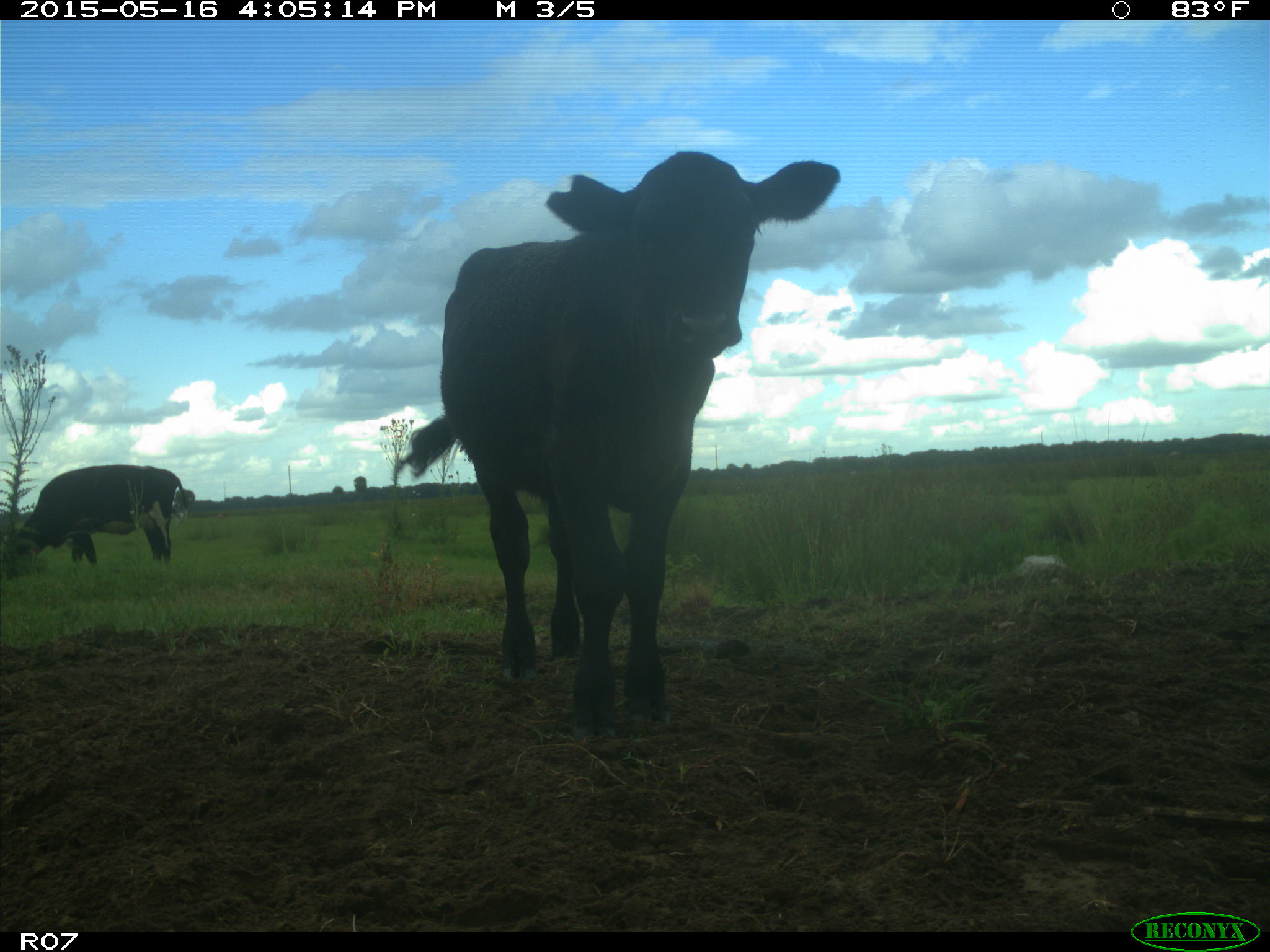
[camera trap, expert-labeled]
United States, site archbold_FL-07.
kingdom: Animalia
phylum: Chordata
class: Mammalia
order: Artiodactyla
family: Bovidae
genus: Bos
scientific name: Bos taurus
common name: domestic cow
Bos taurus (domestic cow).